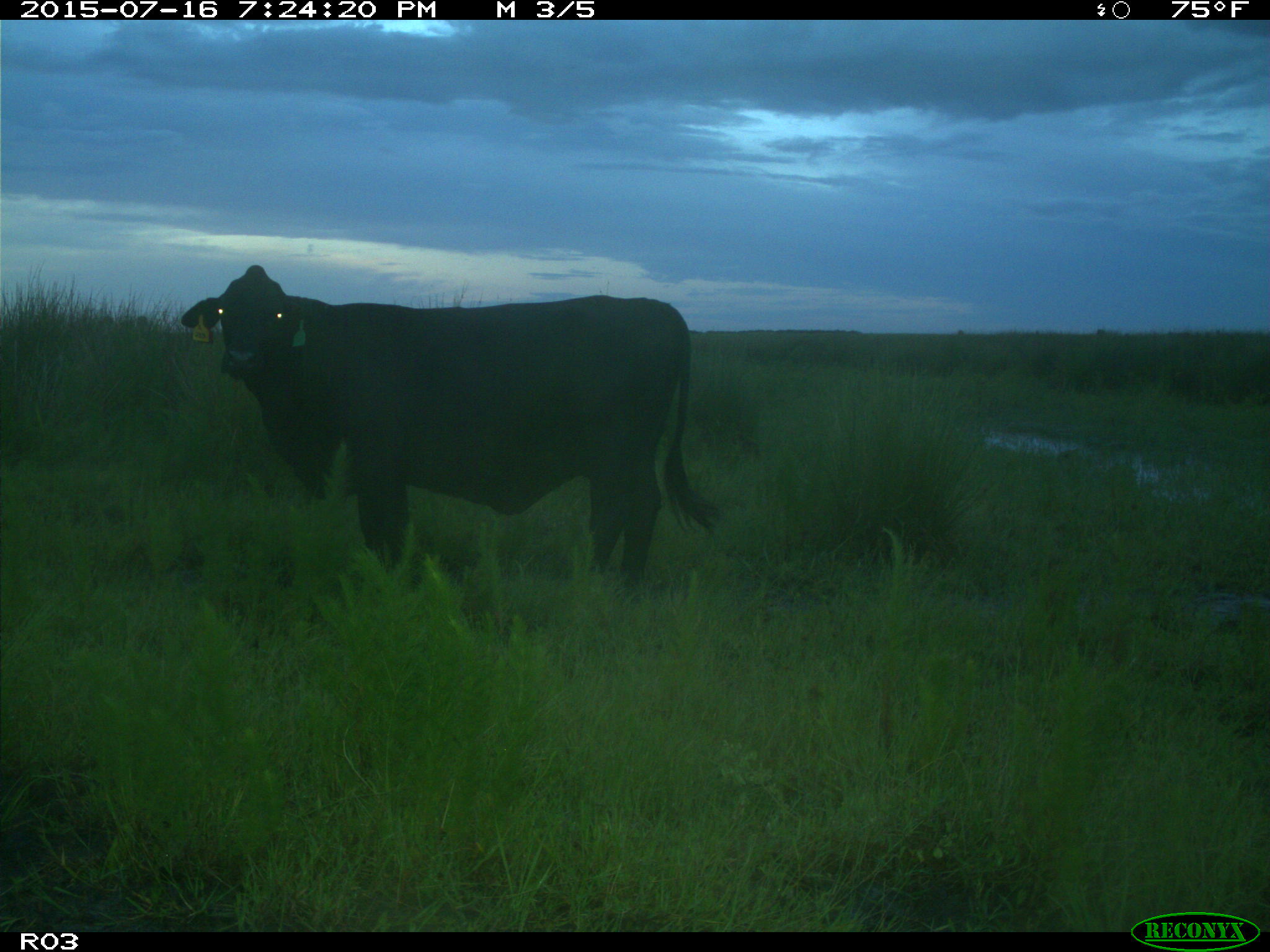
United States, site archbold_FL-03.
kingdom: Animalia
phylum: Chordata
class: Mammalia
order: Artiodactyla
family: Bovidae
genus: Bos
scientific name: Bos taurus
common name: domestic cow